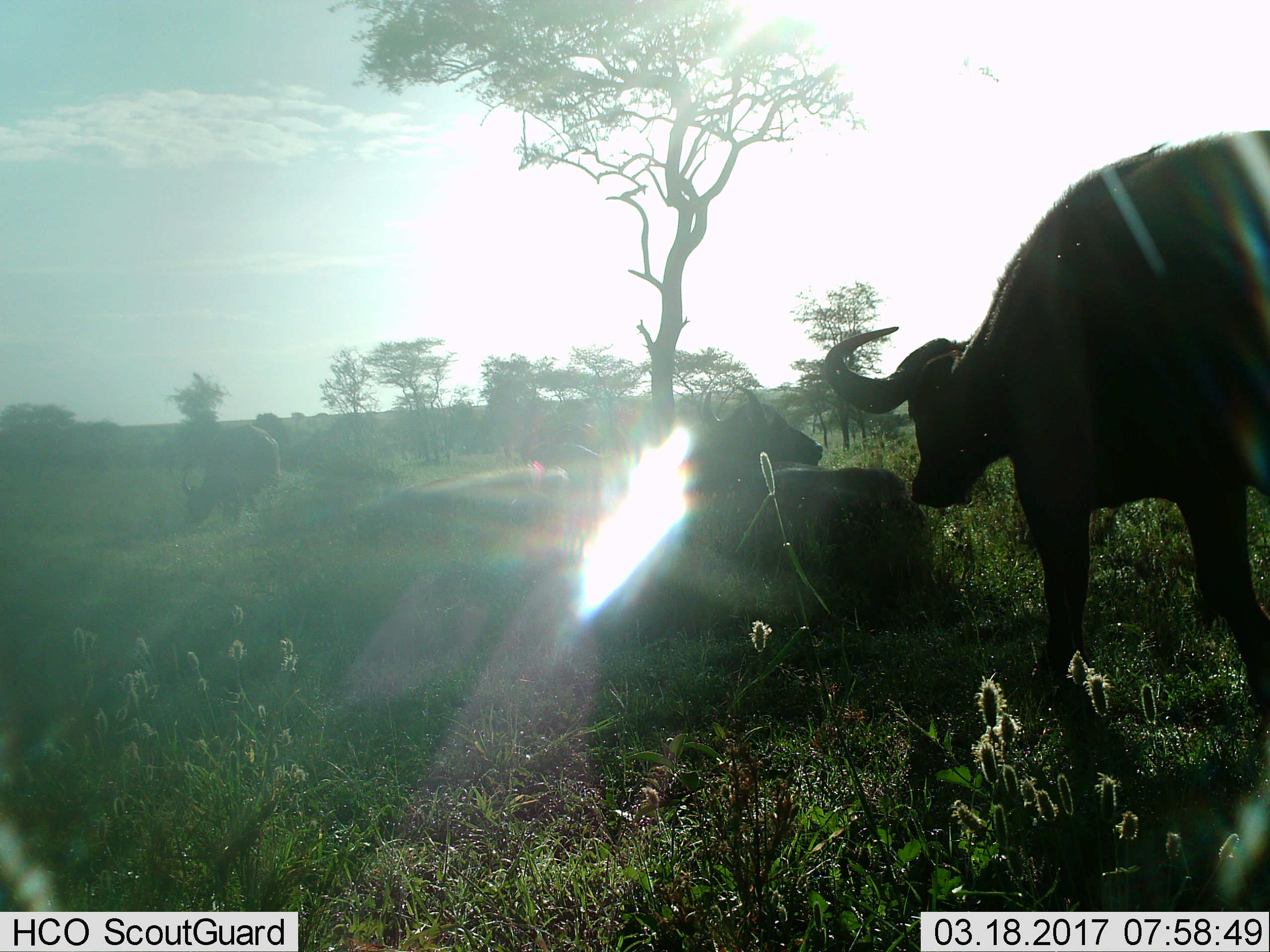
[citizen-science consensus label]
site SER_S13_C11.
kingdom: Animalia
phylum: Chordata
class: Mammalia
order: Artiodactyla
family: Bovidae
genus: Syncerus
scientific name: Syncerus caffer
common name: african buffalo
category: buffalo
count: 4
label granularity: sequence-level